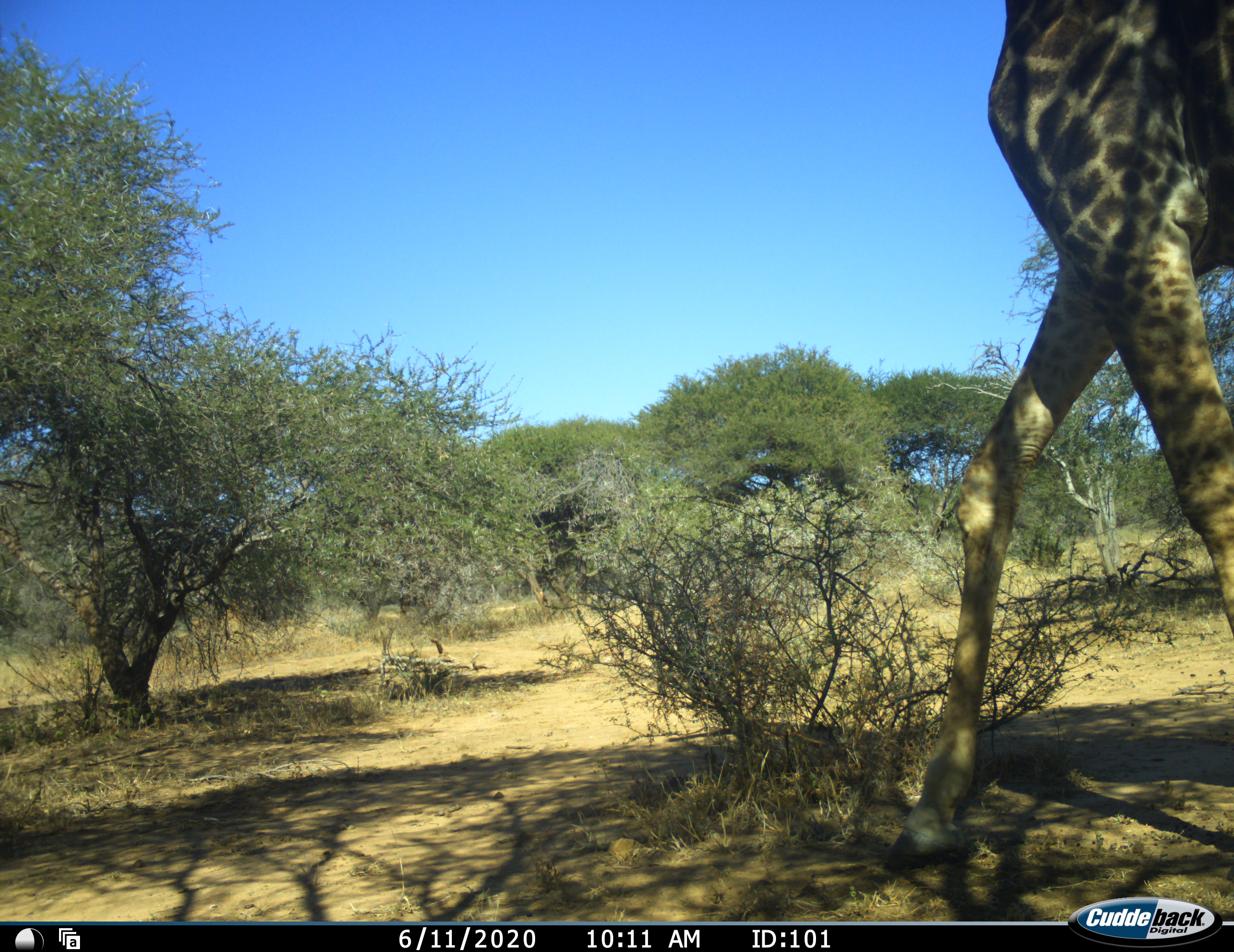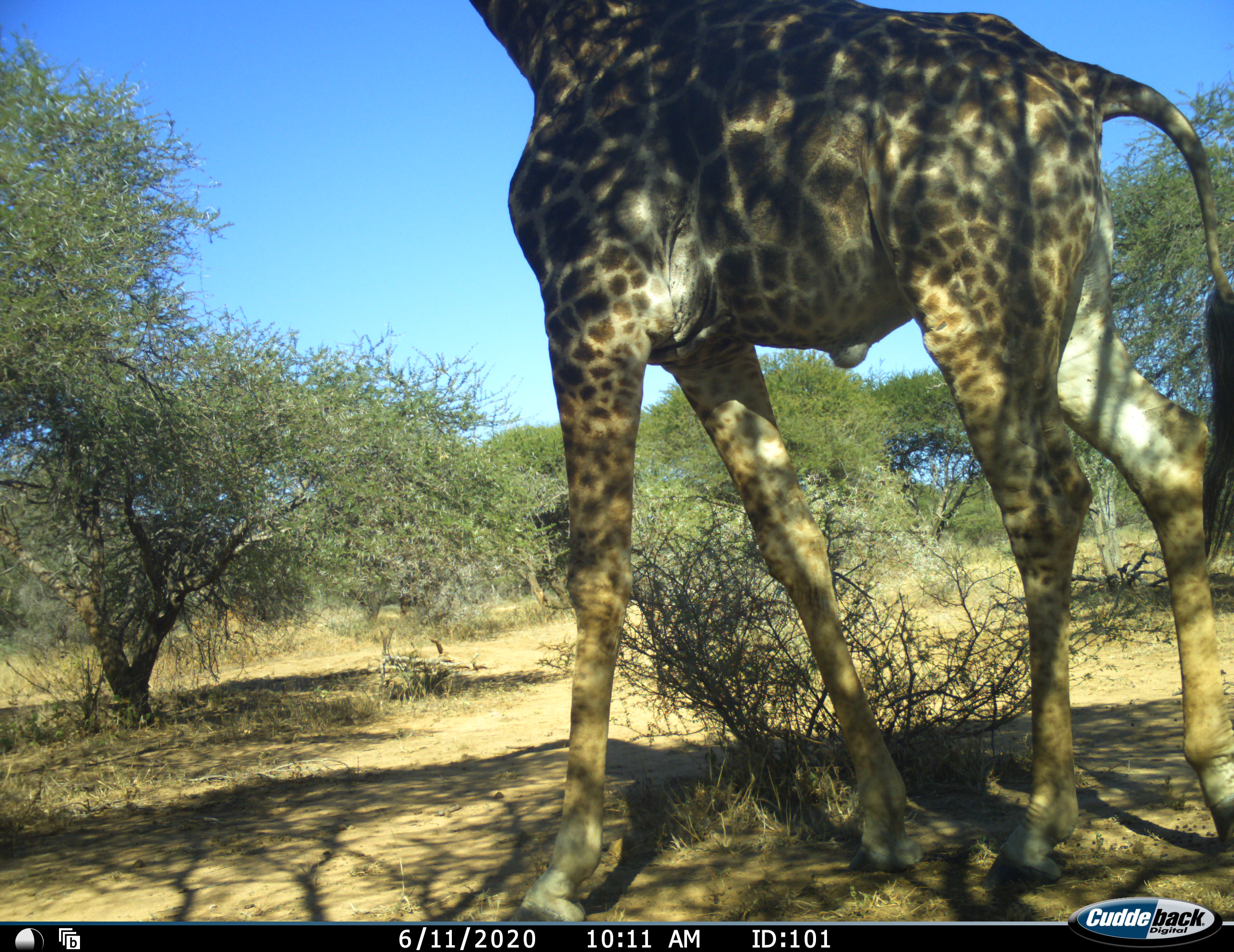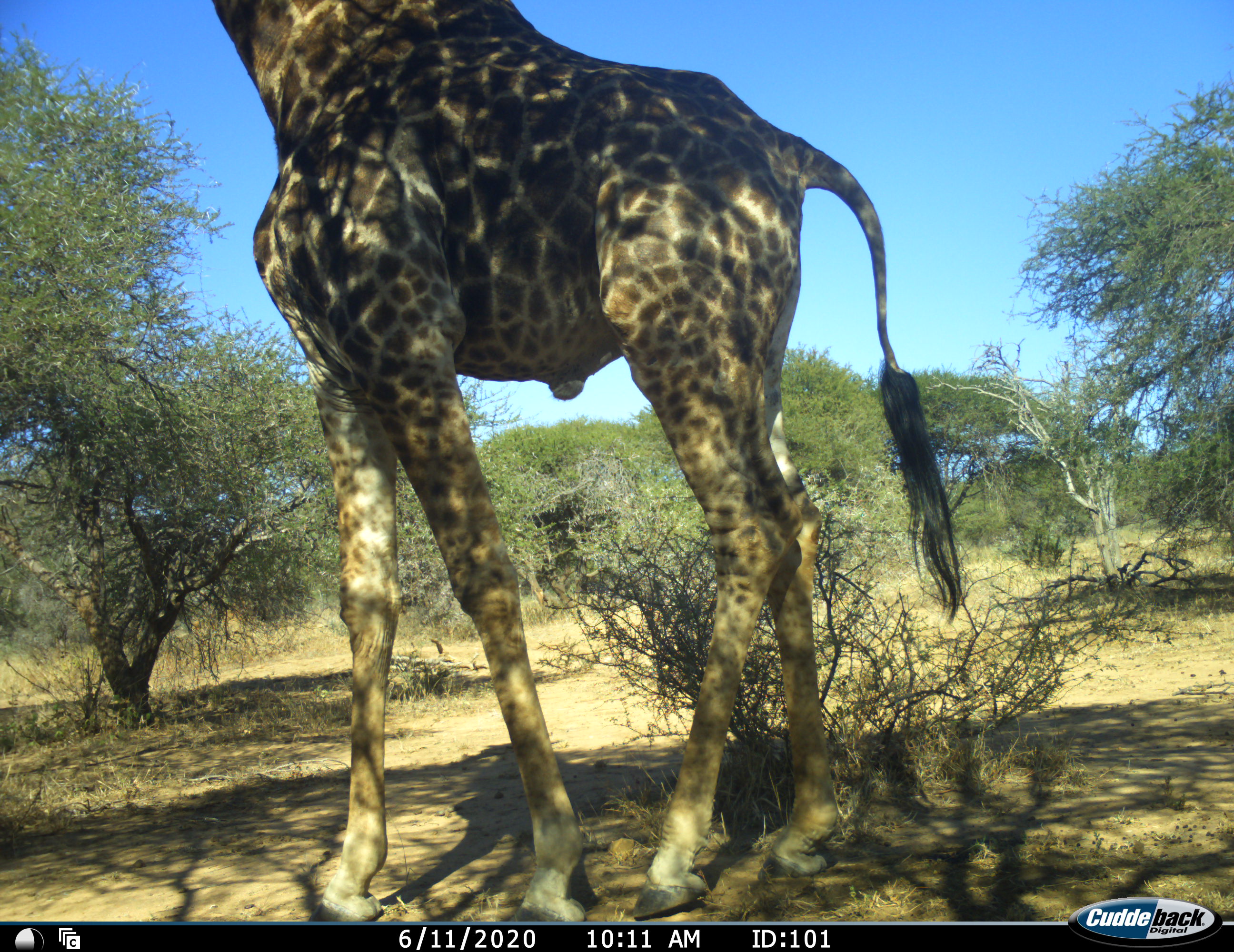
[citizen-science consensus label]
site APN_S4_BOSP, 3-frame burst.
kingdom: Animalia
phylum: Chordata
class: Mammalia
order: Artiodactyla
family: Giraffidae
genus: Giraffa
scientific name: Giraffa camelopardalis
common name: giraffe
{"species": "giraffe (Giraffa camelopardalis)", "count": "1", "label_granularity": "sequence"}